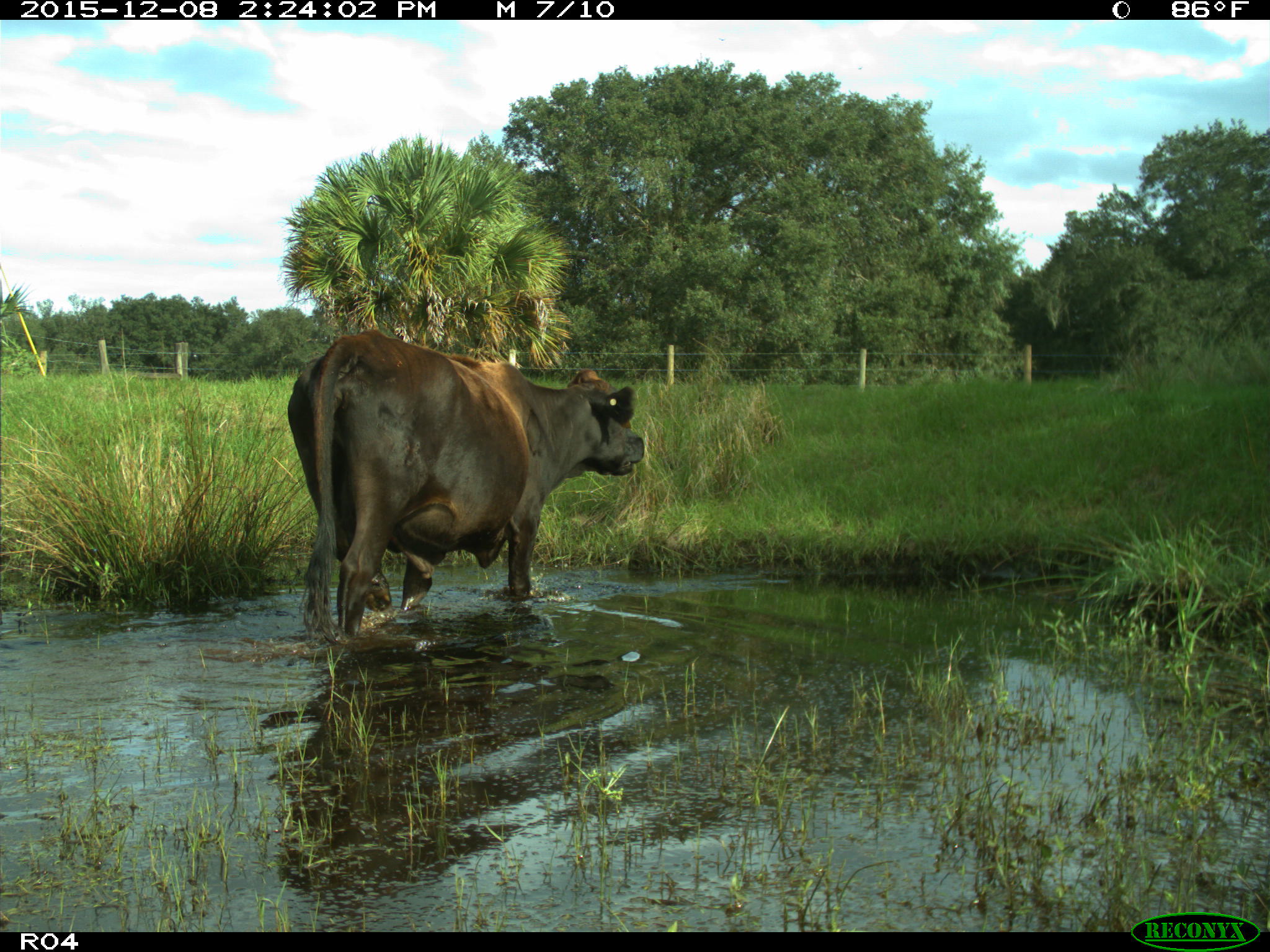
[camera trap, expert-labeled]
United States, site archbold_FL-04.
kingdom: Animalia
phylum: Chordata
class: Mammalia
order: Artiodactyla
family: Bovidae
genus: Bos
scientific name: Bos taurus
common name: domestic cow